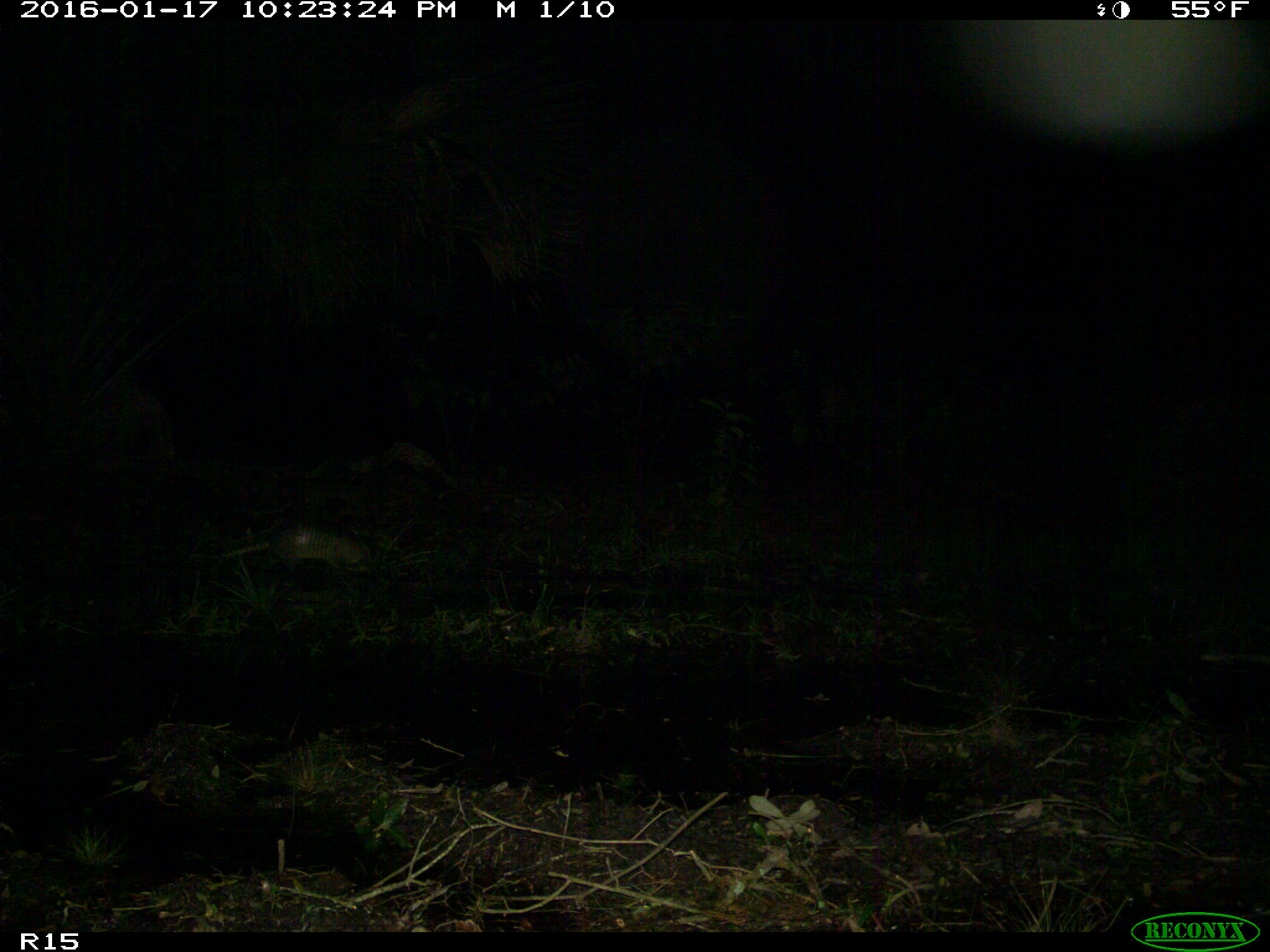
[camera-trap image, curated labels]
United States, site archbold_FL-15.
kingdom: Animalia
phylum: Chordata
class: Mammalia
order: Cingulata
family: Dasypodidae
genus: Dasypus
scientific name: Dasypus novemcinctus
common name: nine-banded armadillo